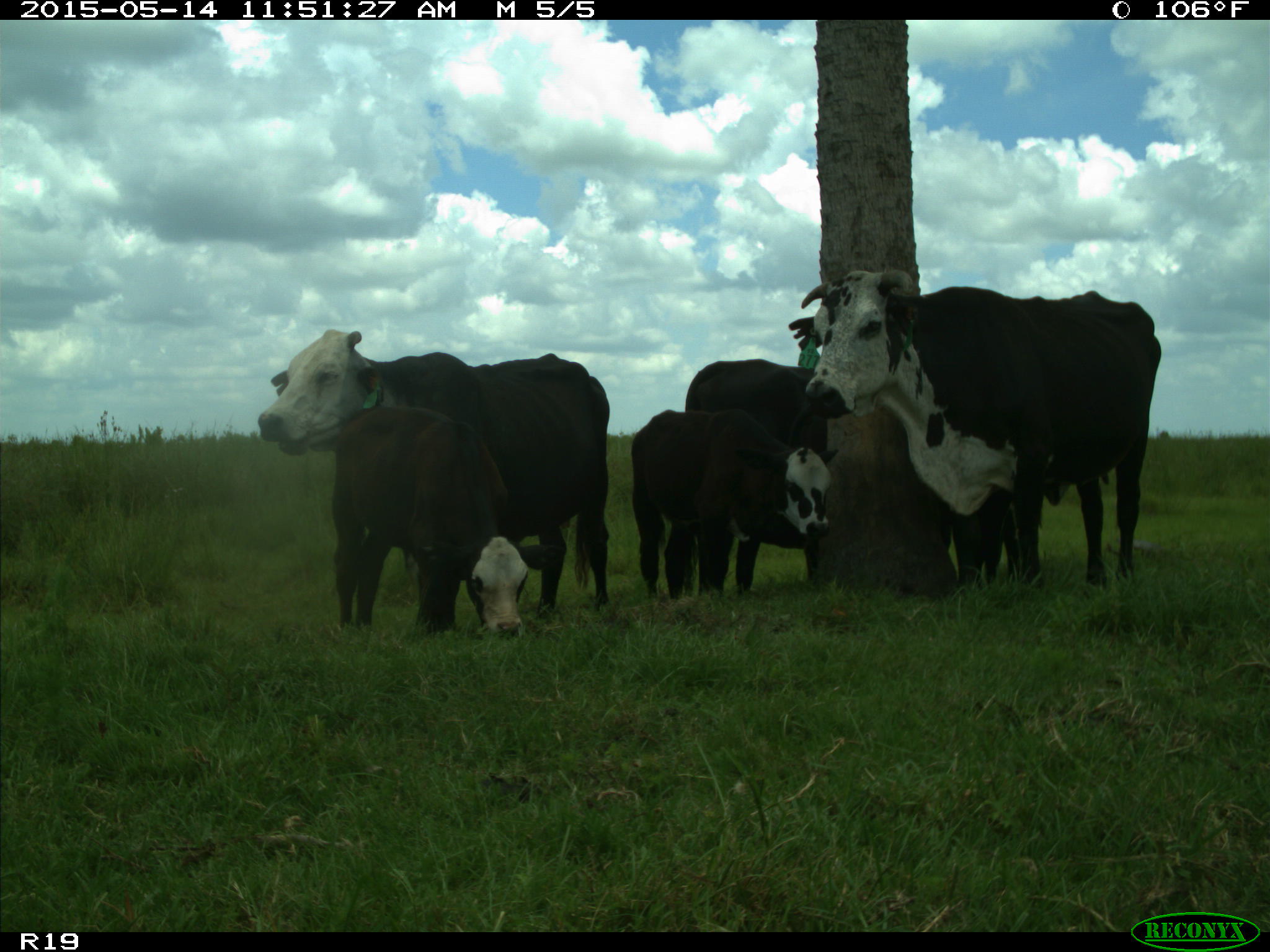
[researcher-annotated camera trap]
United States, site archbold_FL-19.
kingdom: Animalia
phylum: Chordata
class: Mammalia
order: Artiodactyla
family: Bovidae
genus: Bos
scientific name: Bos taurus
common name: domestic cow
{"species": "Bos taurus (domestic cow)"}